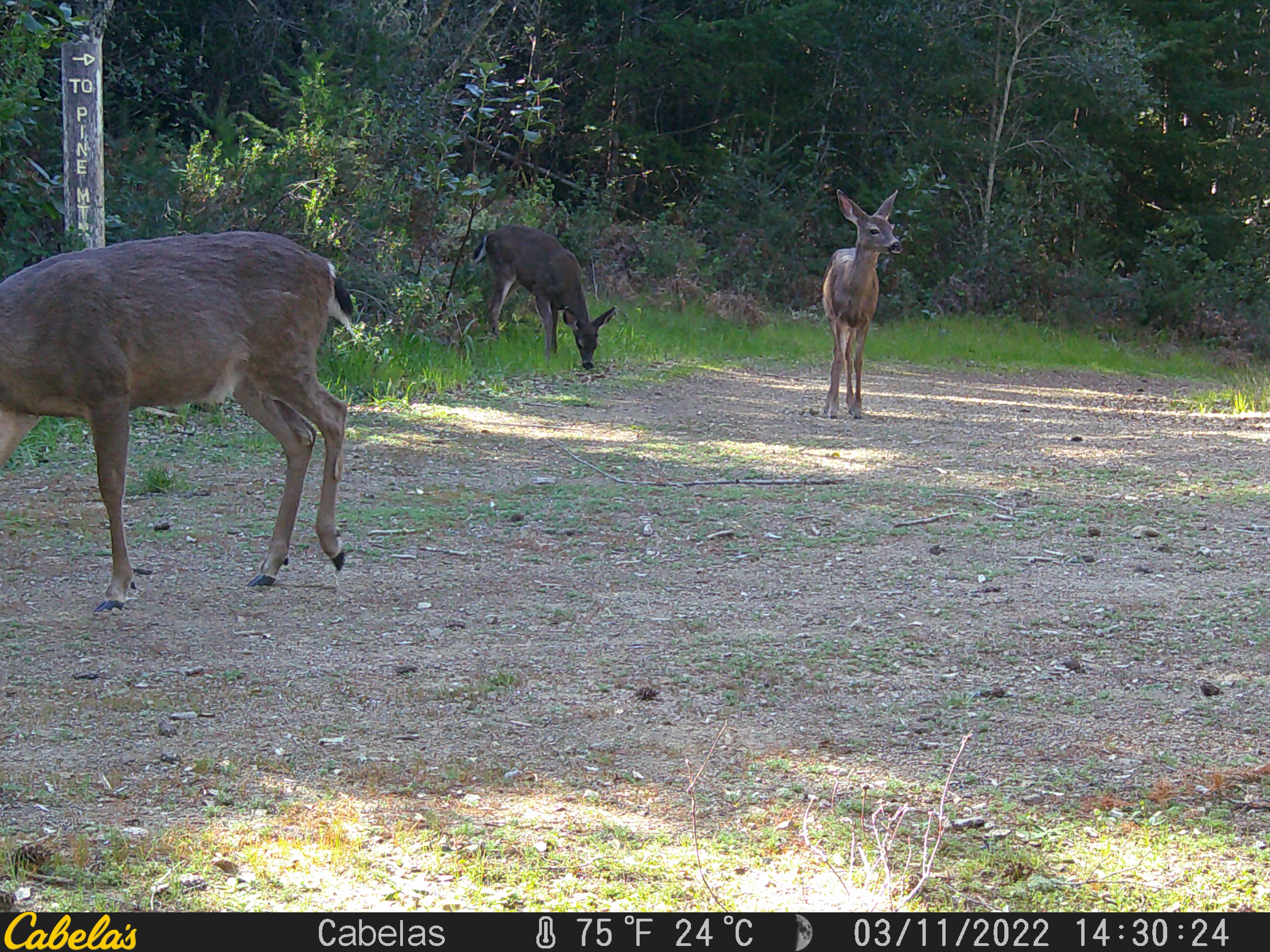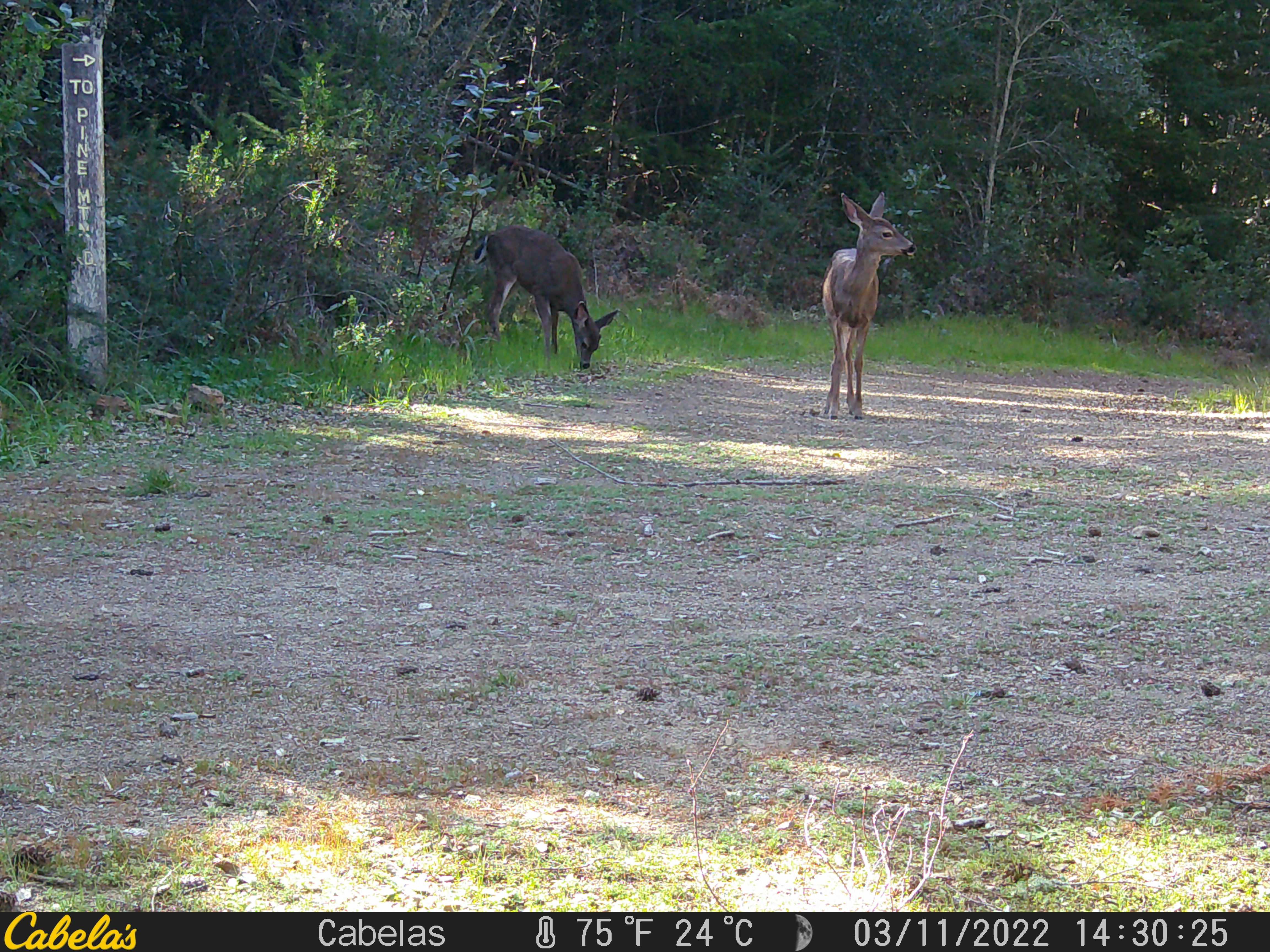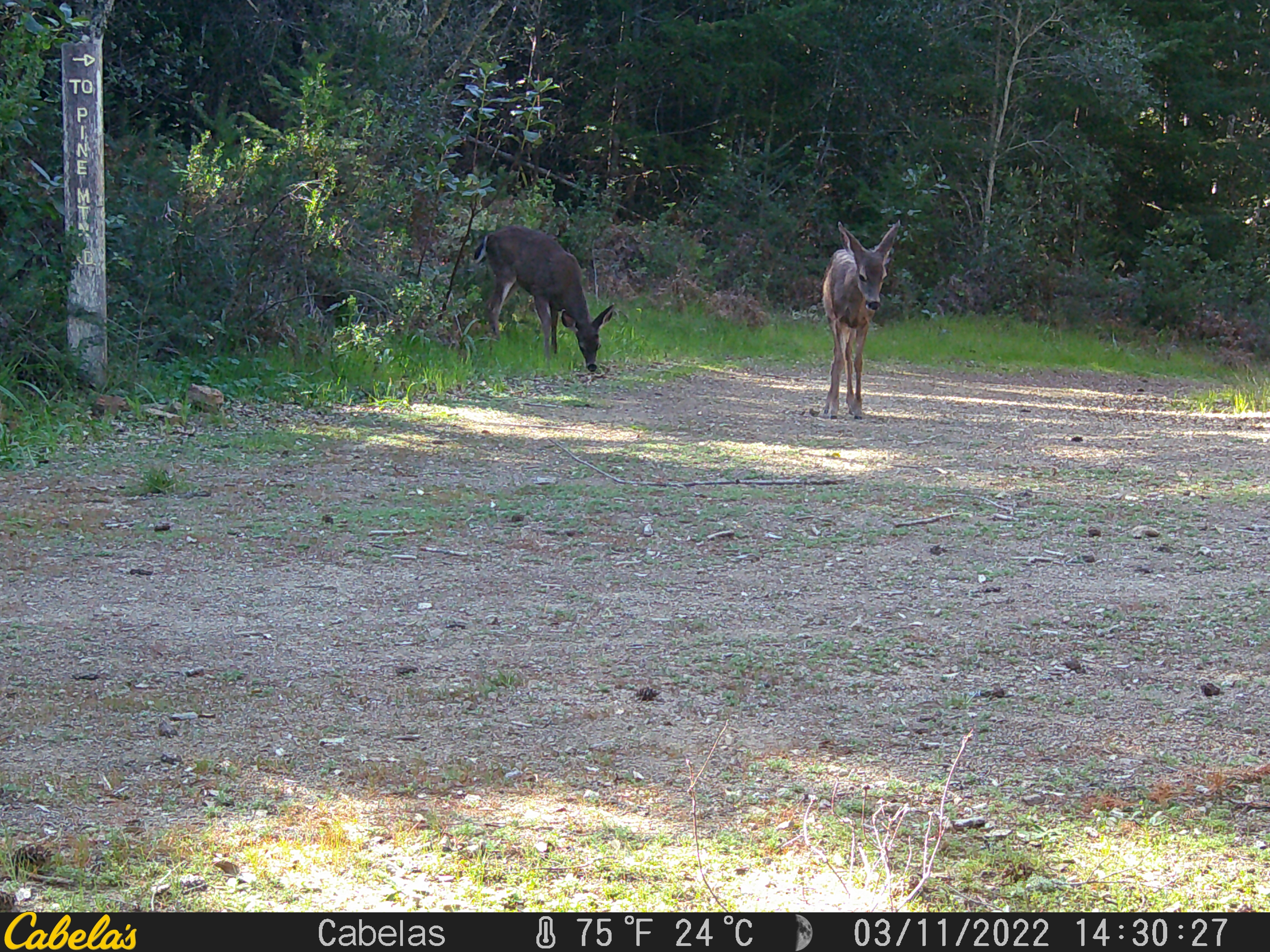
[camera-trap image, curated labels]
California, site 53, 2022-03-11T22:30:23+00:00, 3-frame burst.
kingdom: Animalia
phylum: Chordata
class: Mammalia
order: Artiodactyla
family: Cervidae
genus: Odocoileus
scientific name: Odocoileus hemionus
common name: mule deer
Mule deer (Odocoileus hemionus).